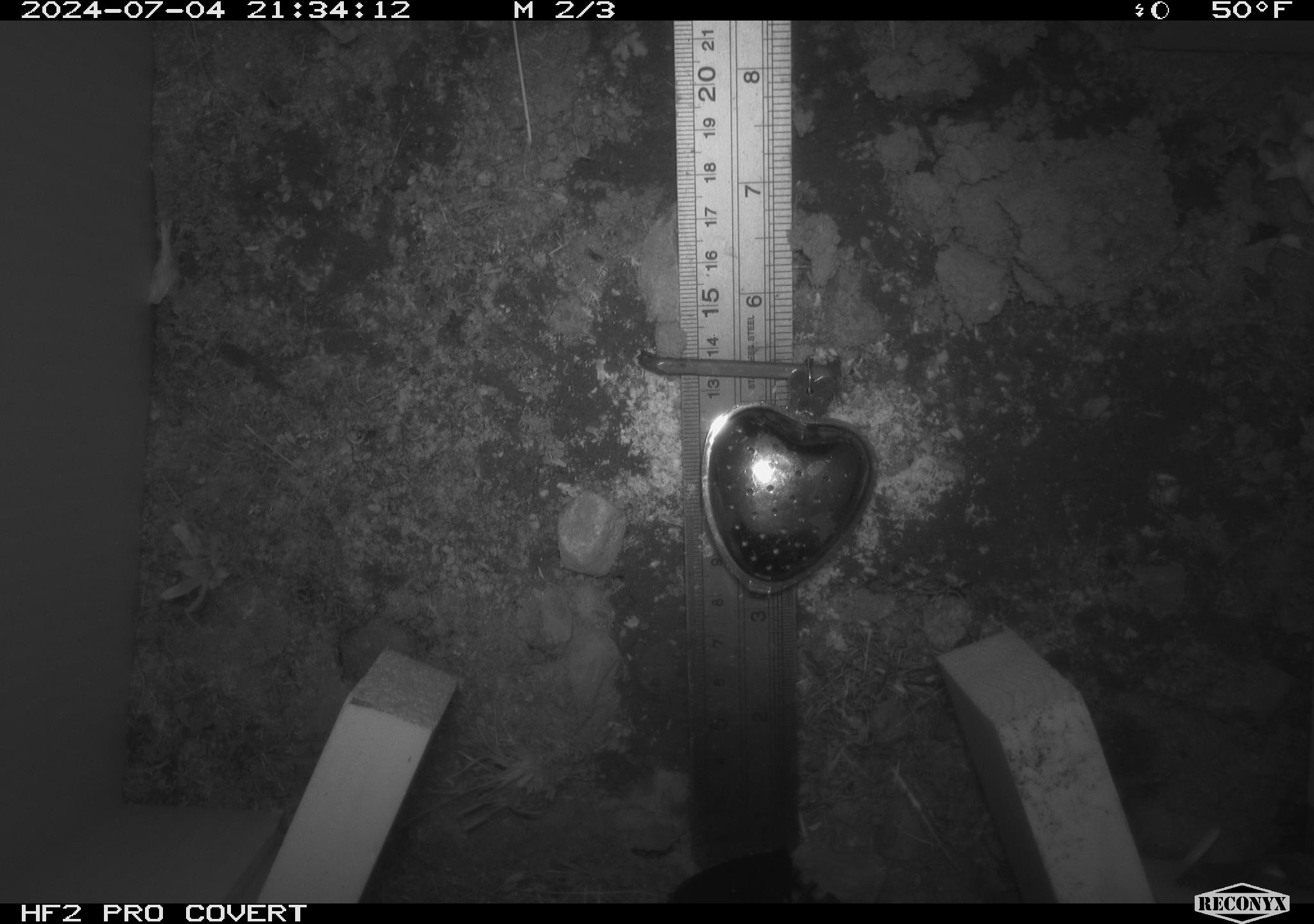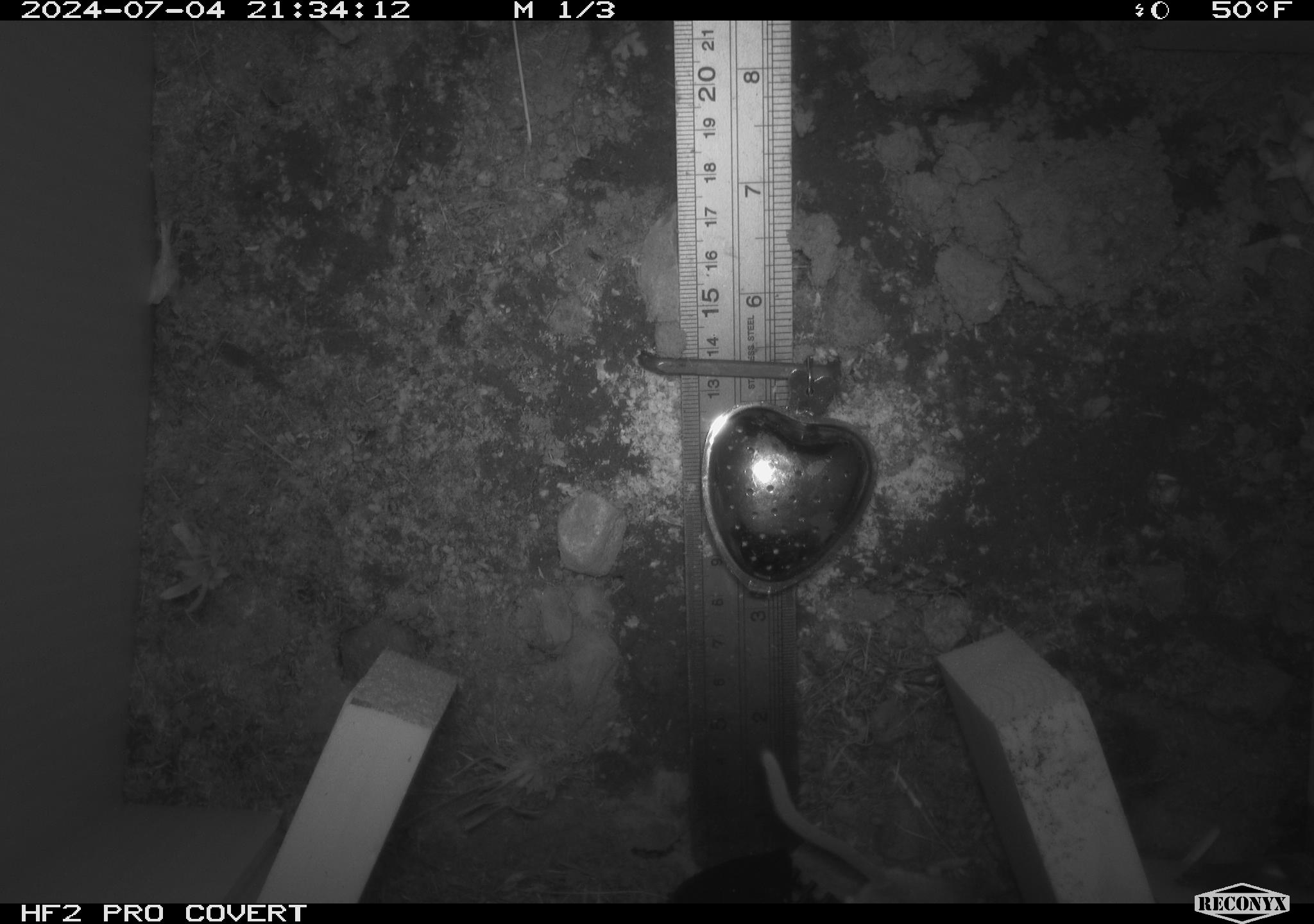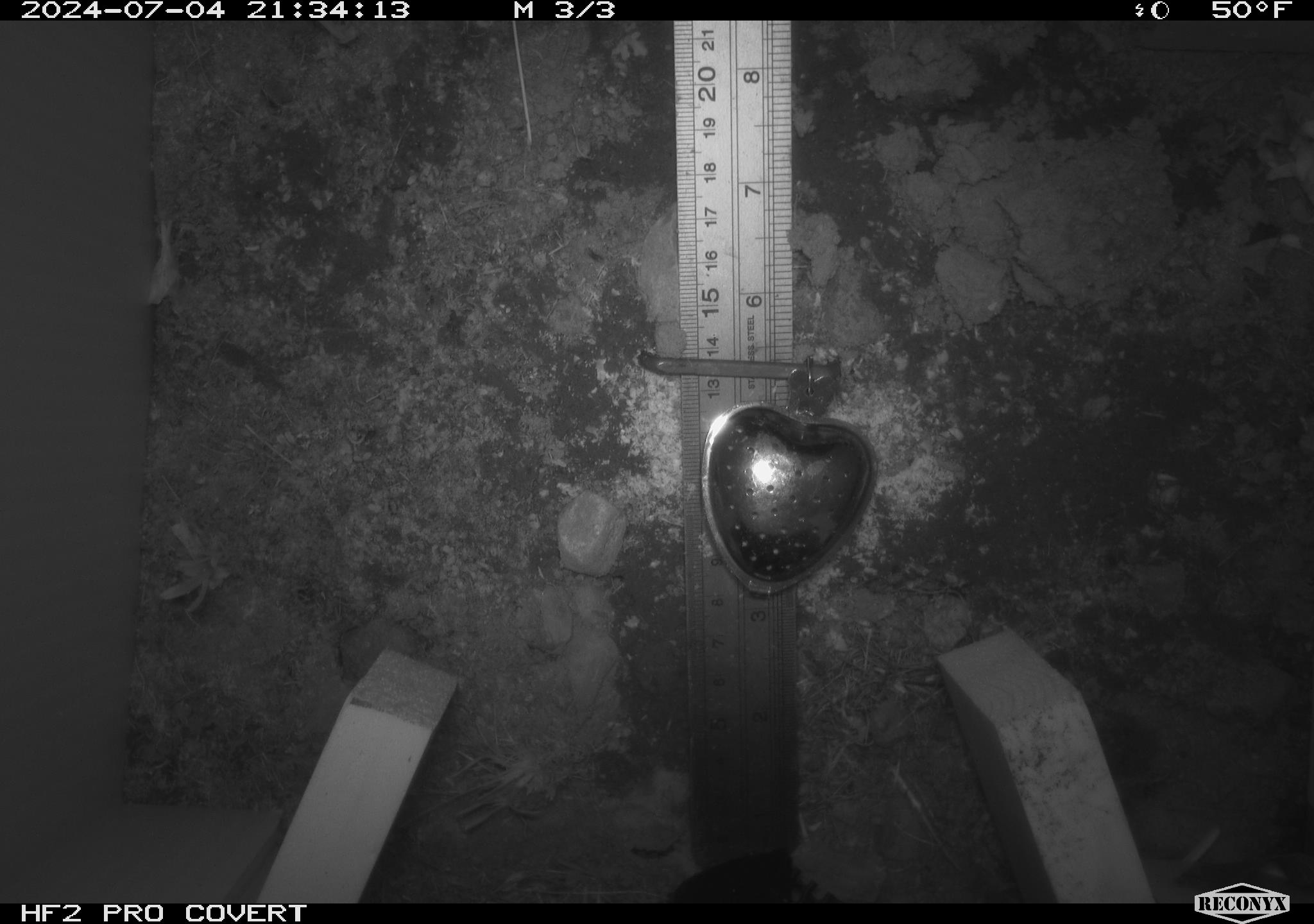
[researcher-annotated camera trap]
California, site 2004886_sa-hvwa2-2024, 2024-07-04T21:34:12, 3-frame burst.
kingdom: Animalia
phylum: Chordata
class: Mammalia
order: Rodentia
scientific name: Rodentia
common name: mouse species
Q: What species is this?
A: Mouse species (Rodentia).